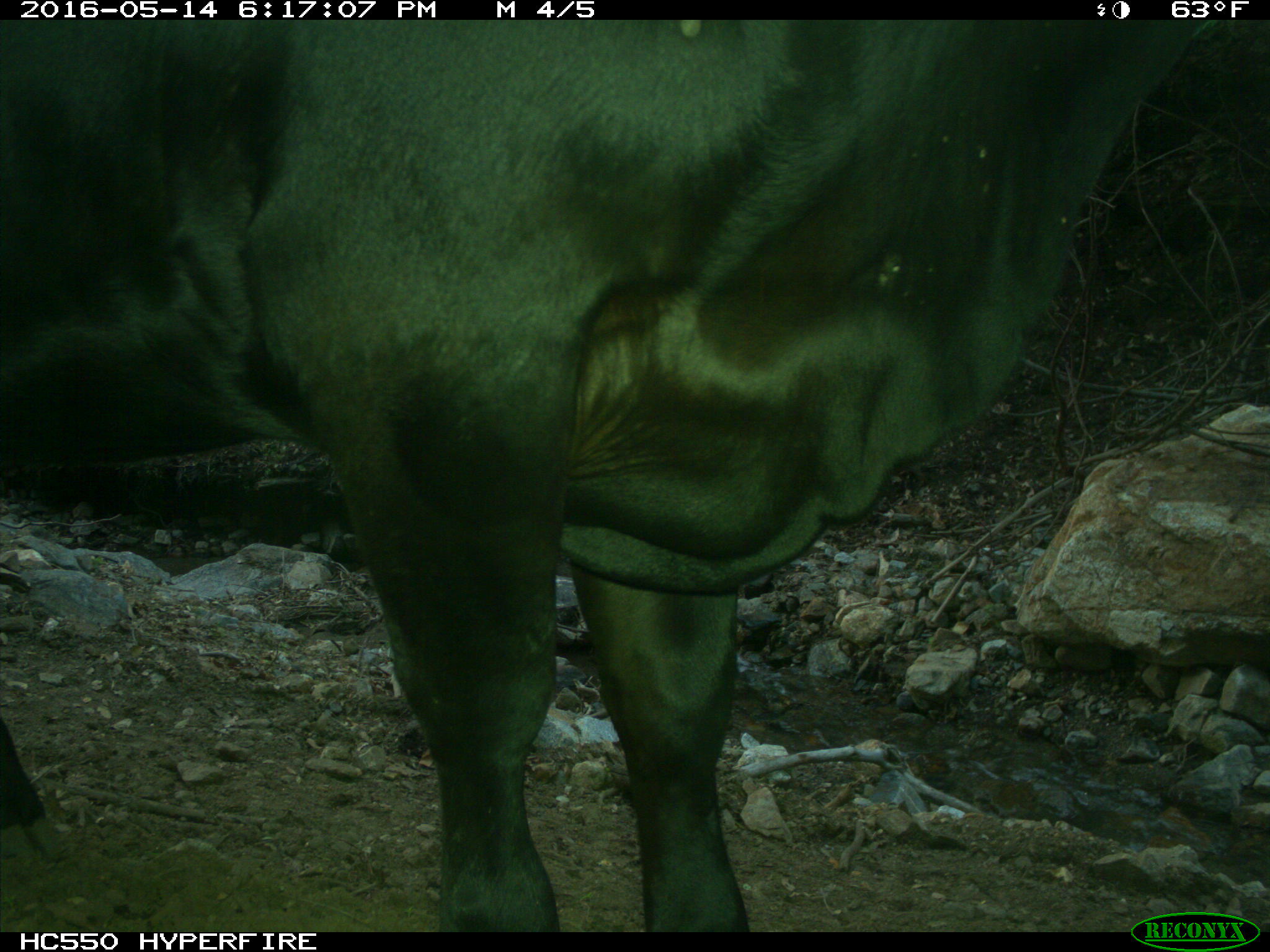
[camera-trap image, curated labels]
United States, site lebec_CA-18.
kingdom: Animalia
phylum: Chordata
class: Mammalia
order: Artiodactyla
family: Bovidae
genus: Bos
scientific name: Bos taurus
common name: domestic cow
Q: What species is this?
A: Bos taurus (domestic cow).